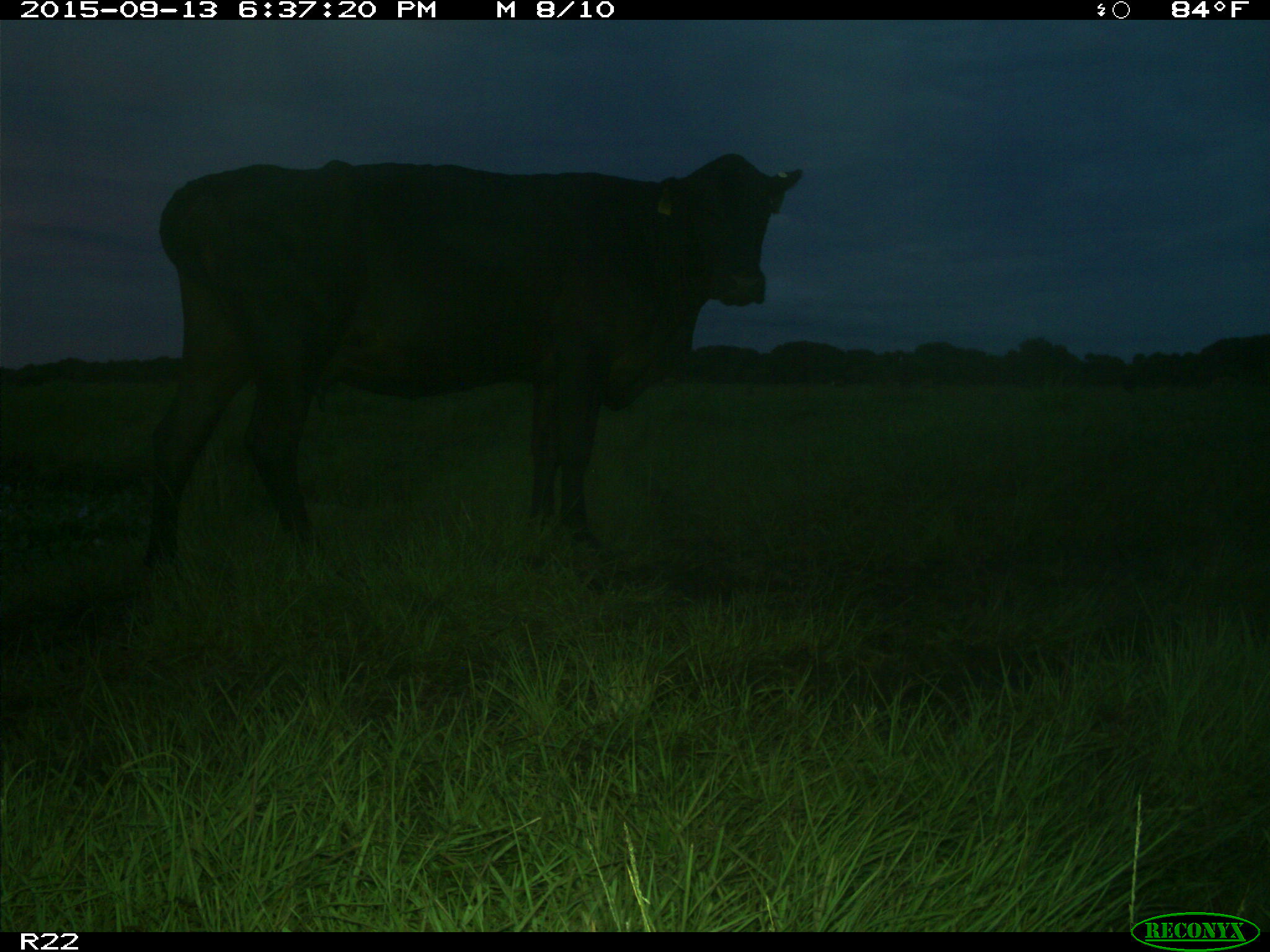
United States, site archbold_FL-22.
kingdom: Animalia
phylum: Chordata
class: Mammalia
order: Artiodactyla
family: Bovidae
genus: Bos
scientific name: Bos taurus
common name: domestic cow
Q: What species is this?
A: Bos taurus (domestic cow).